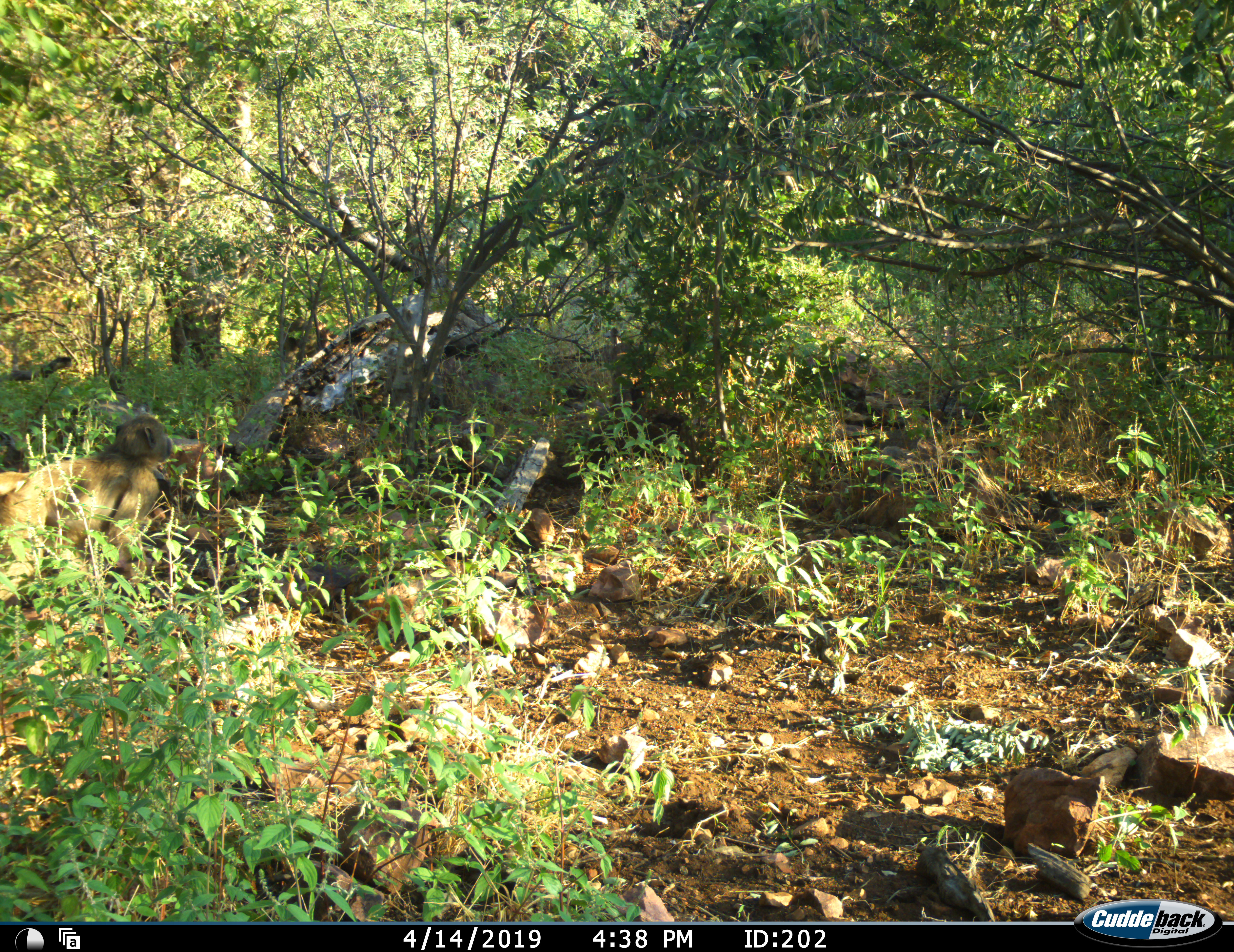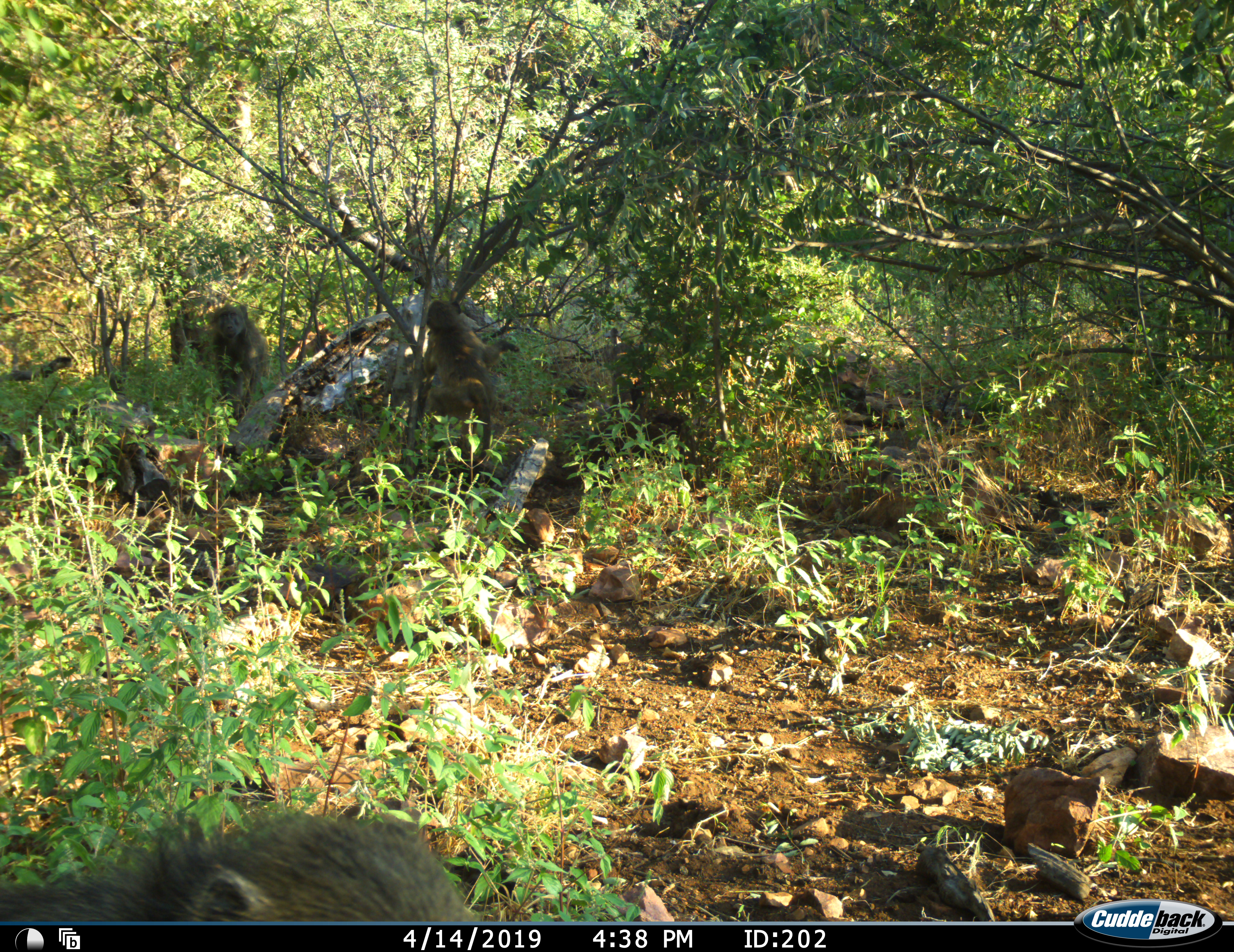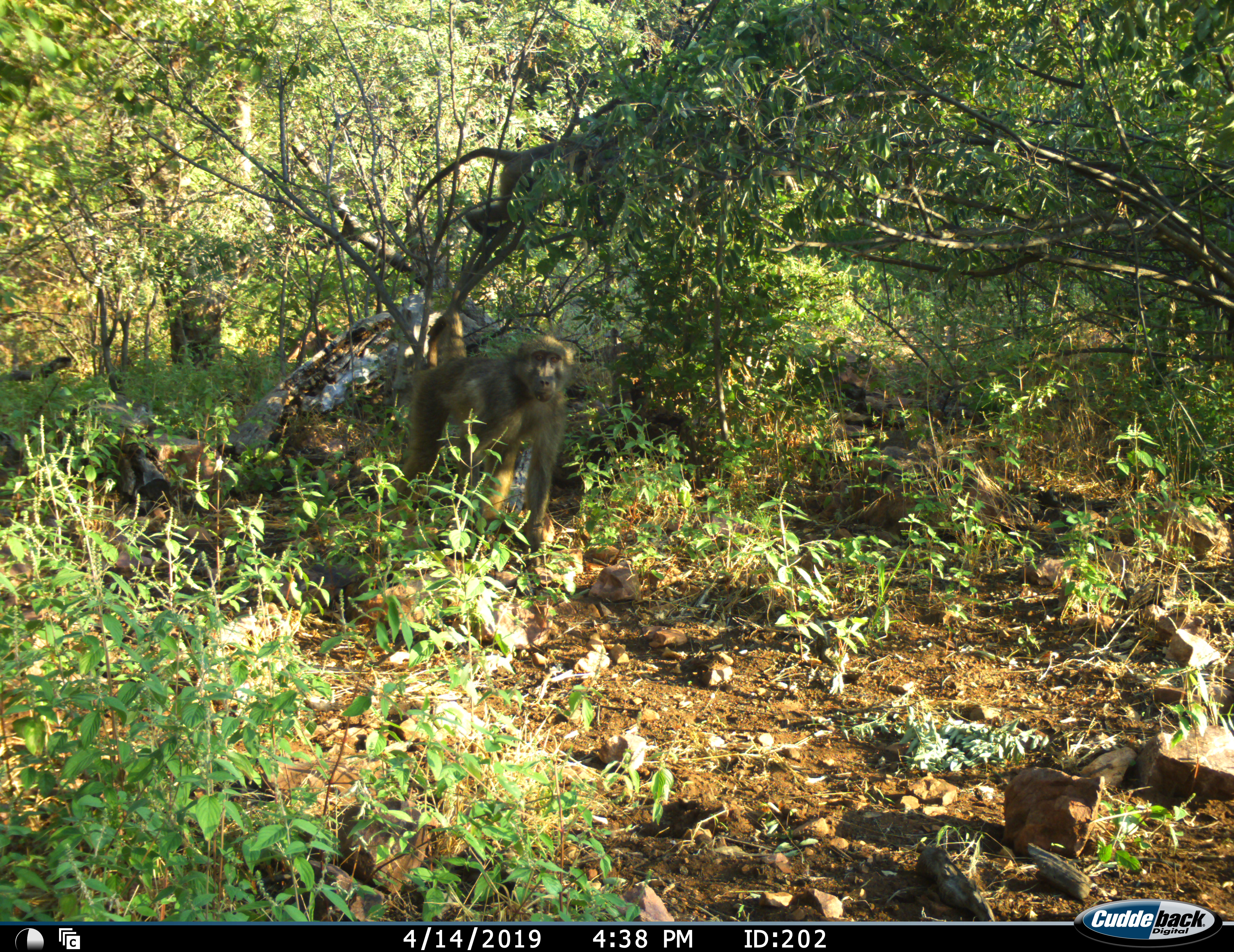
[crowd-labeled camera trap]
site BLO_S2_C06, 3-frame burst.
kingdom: Animalia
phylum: Chordata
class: Mammalia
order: Primates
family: Cercopithecidae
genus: Papio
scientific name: Papio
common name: baboon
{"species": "baboon (Papio)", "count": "3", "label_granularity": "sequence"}